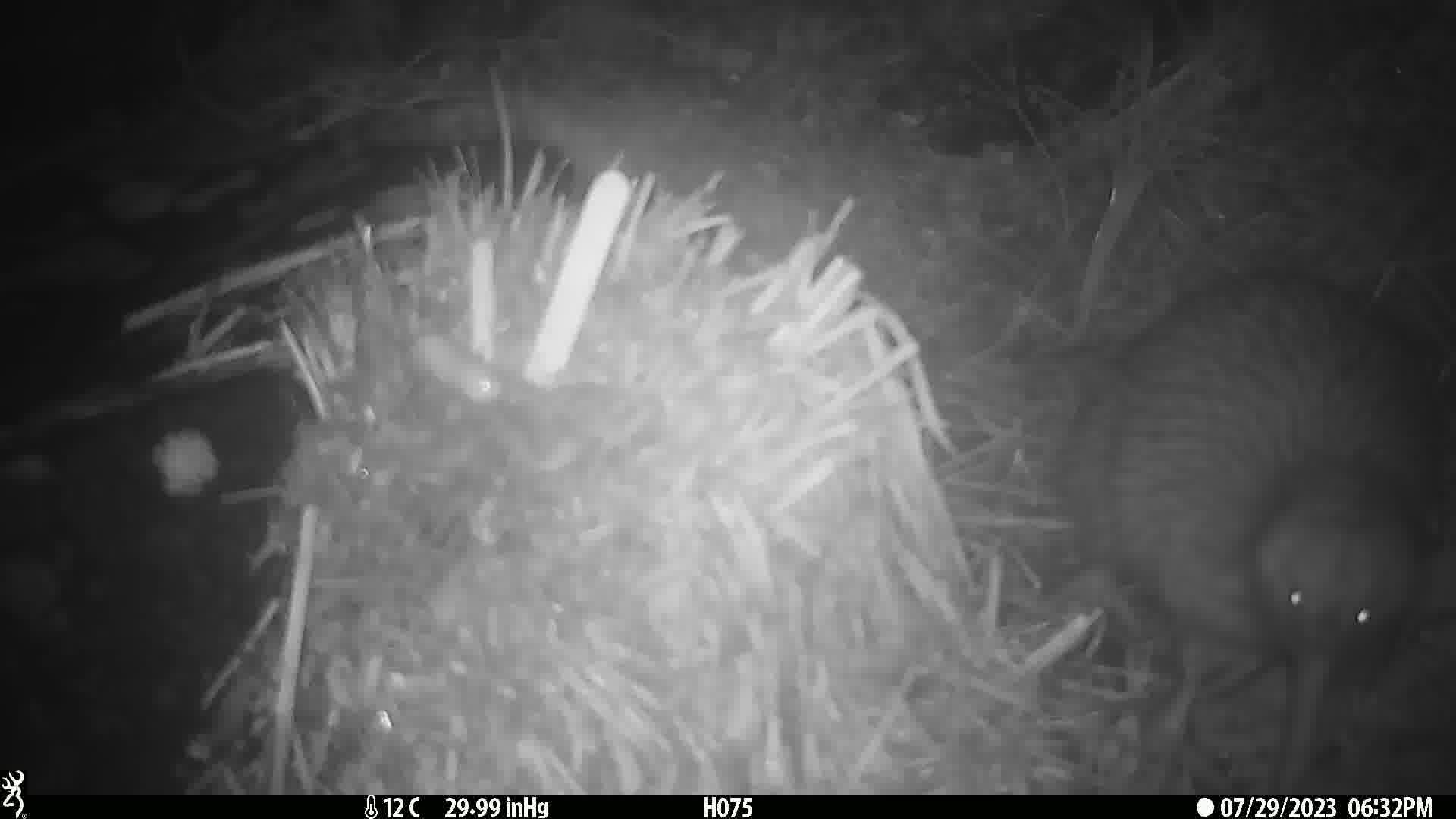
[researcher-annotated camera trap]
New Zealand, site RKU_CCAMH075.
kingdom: Animalia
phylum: Chordata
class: Aves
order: Apterygiformes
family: Apterygidae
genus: Apteryx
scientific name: Apteryx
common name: kiwi